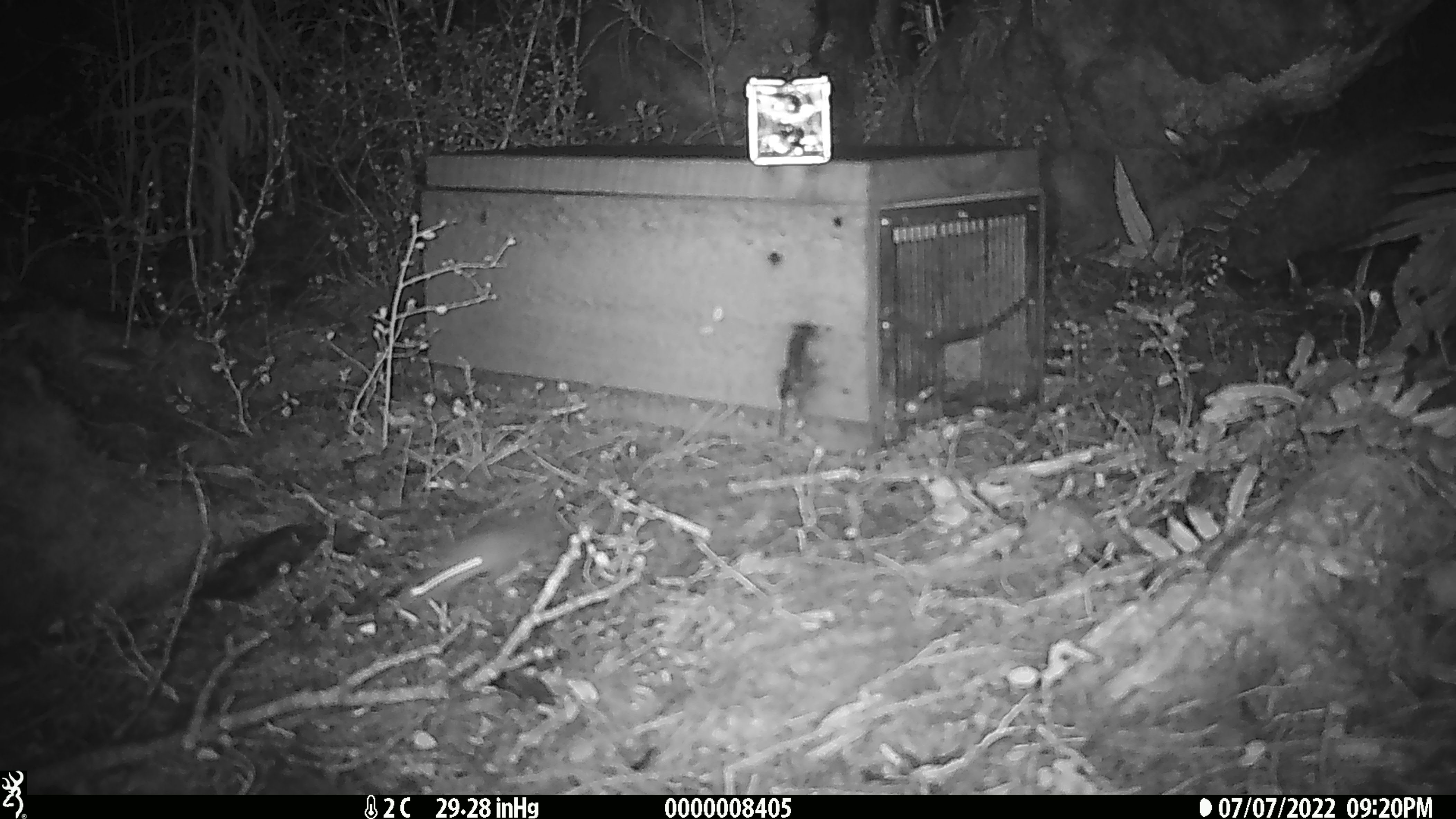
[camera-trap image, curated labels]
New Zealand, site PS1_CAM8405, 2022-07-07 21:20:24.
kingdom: Animalia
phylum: Chordata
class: Mammalia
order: Rodentia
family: Muridae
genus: Mus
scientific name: Mus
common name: mouse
Mouse (Mus).